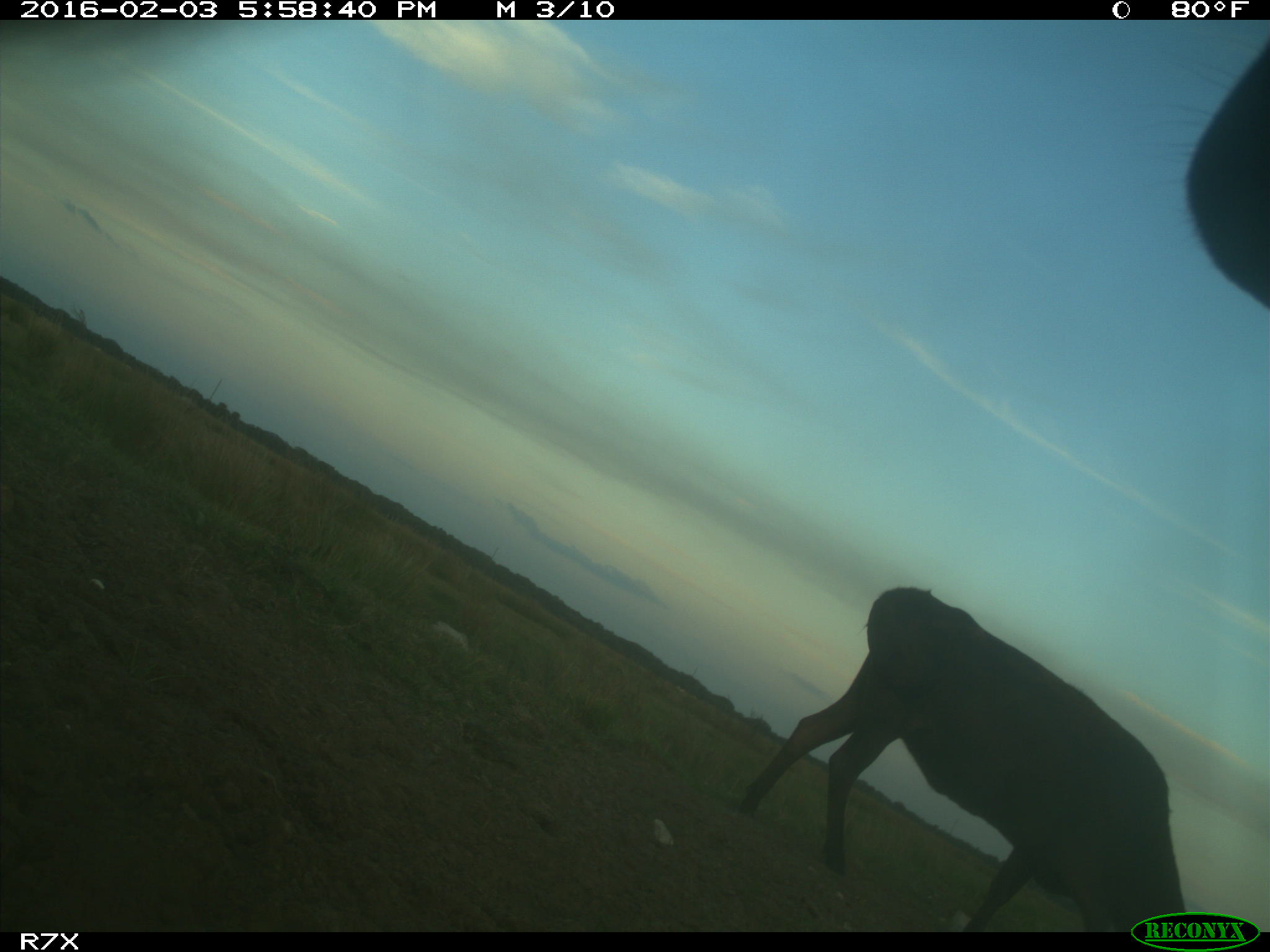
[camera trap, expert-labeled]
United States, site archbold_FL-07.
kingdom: Animalia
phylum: Chordata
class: Mammalia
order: Artiodactyla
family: Bovidae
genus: Bos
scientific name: Bos taurus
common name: domestic cow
Bos taurus (domestic cow).